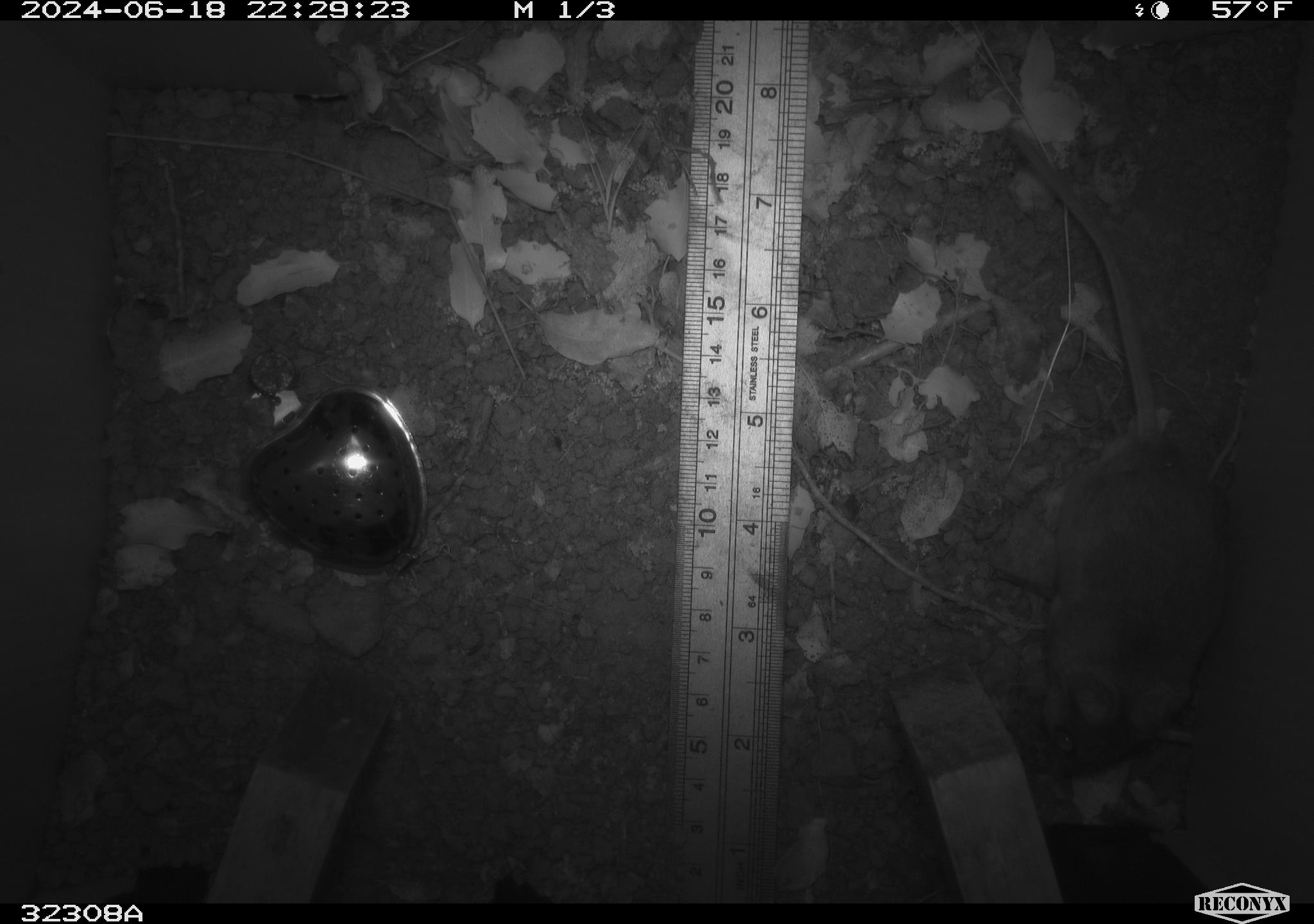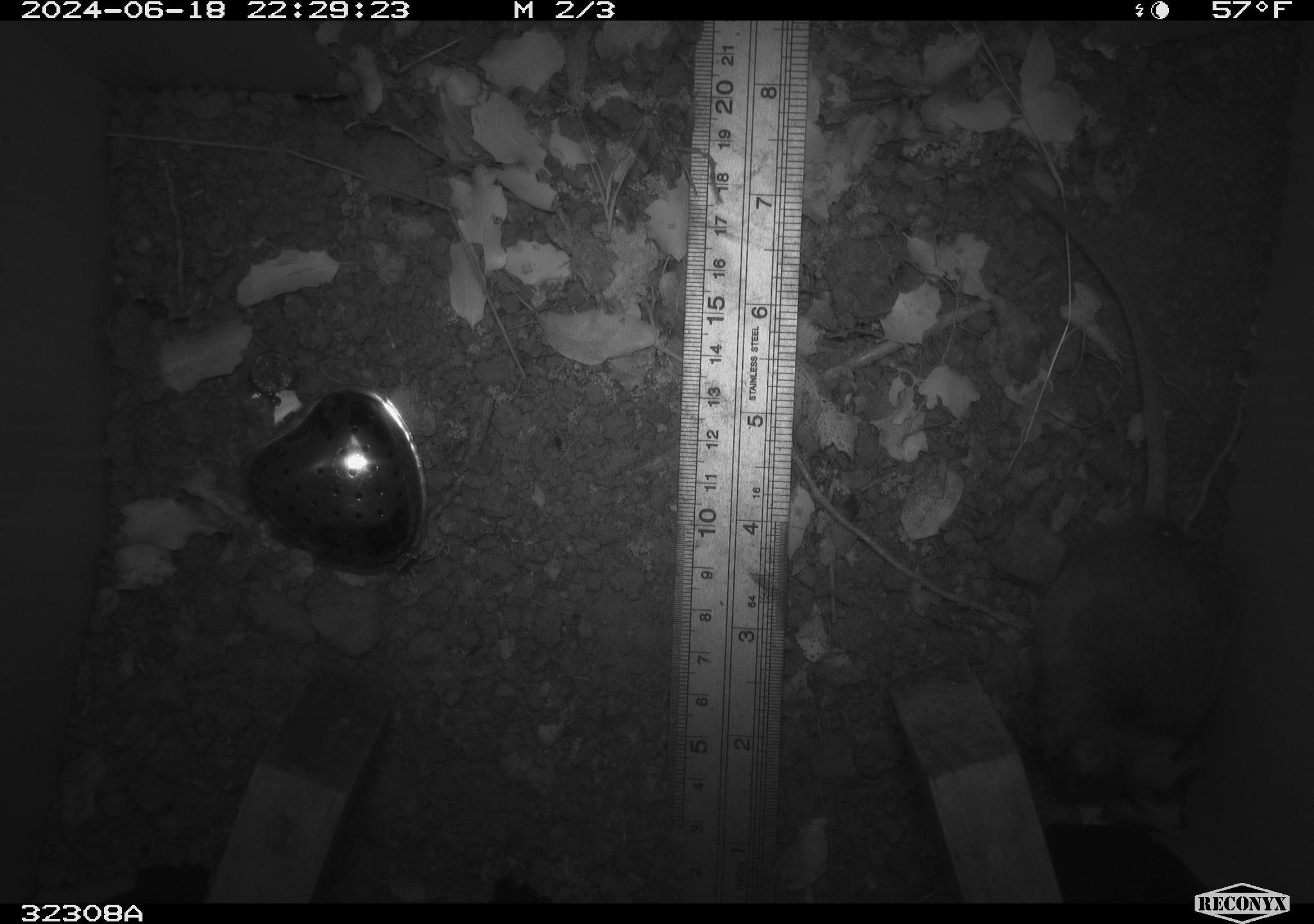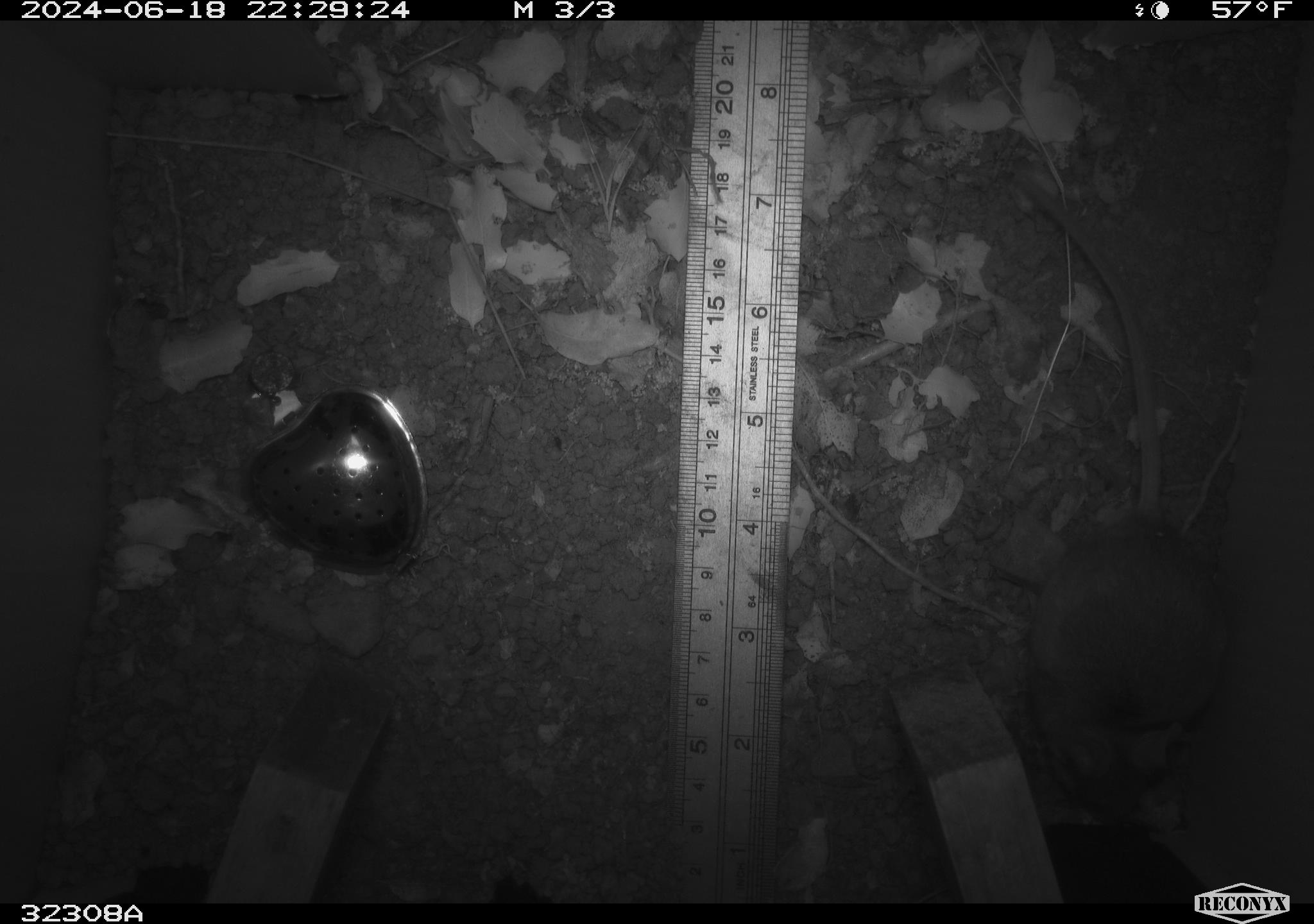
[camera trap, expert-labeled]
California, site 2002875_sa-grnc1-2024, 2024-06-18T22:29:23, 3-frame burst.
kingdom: Animalia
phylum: Chordata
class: Mammalia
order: Rodentia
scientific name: Rodentia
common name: rodent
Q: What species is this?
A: Rodent (Rodentia).